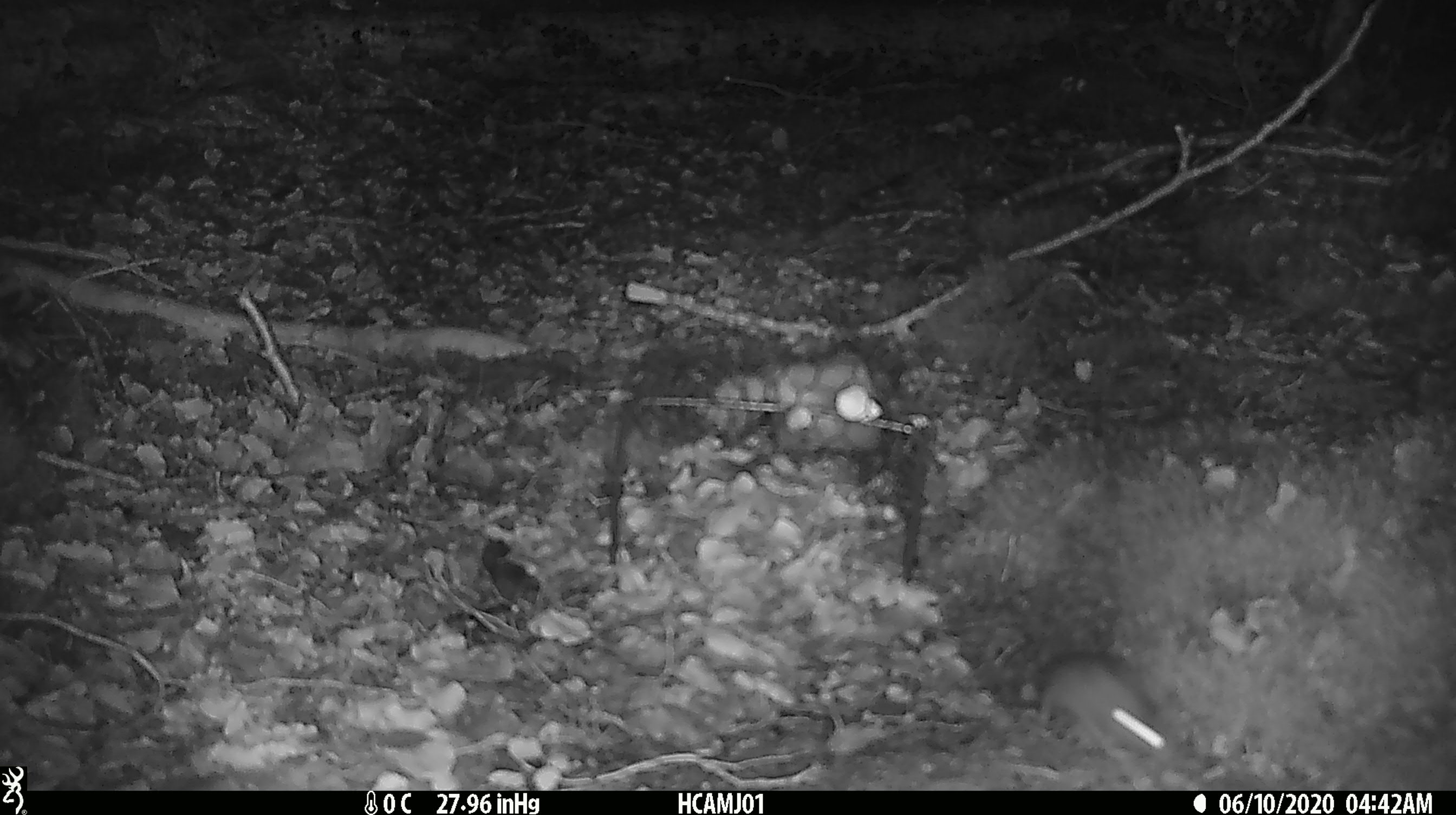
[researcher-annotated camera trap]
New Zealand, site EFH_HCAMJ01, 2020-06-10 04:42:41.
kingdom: Animalia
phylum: Chordata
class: Mammalia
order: Rodentia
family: Muridae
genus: Mus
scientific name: Mus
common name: mouse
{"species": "mouse (Mus)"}